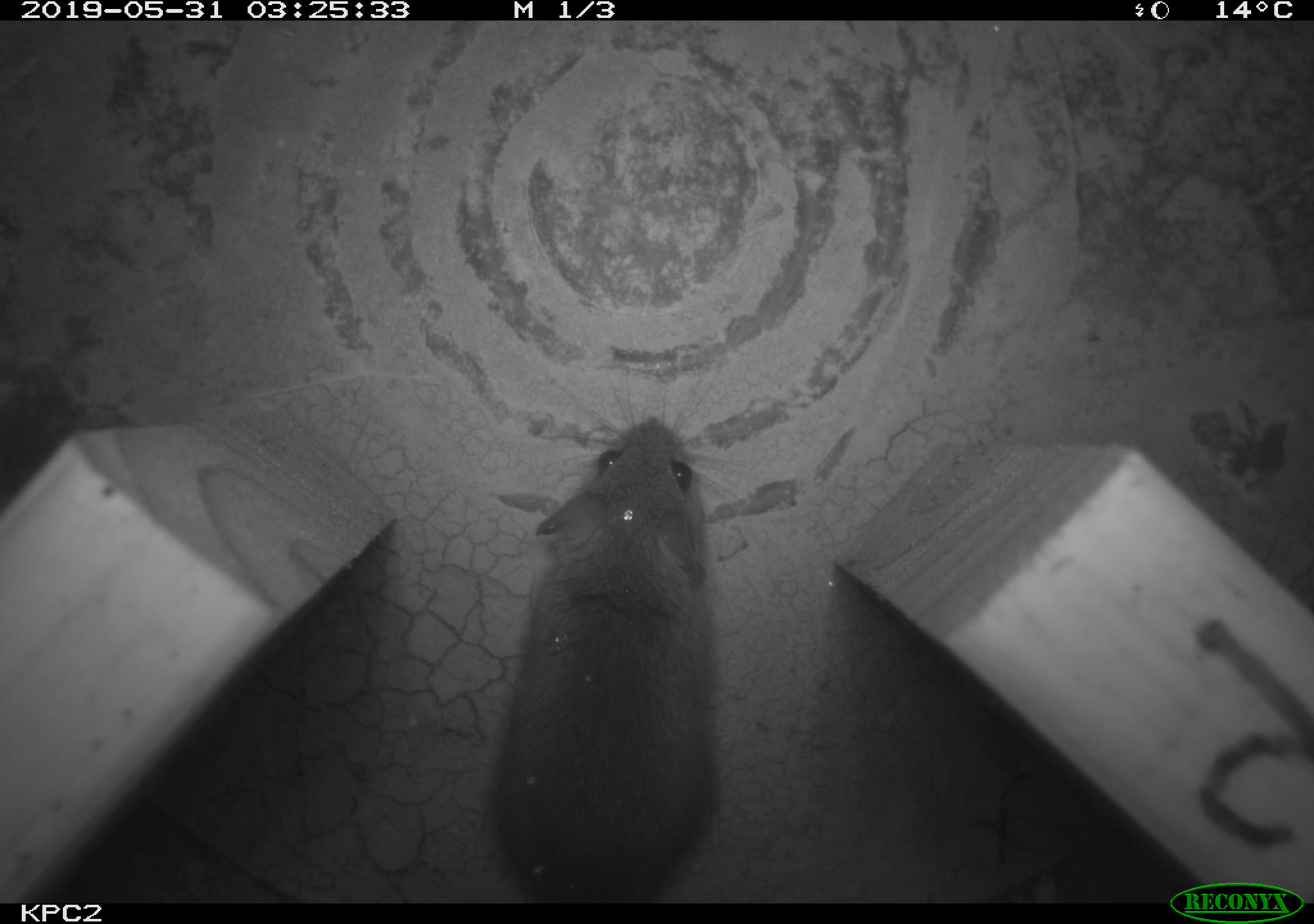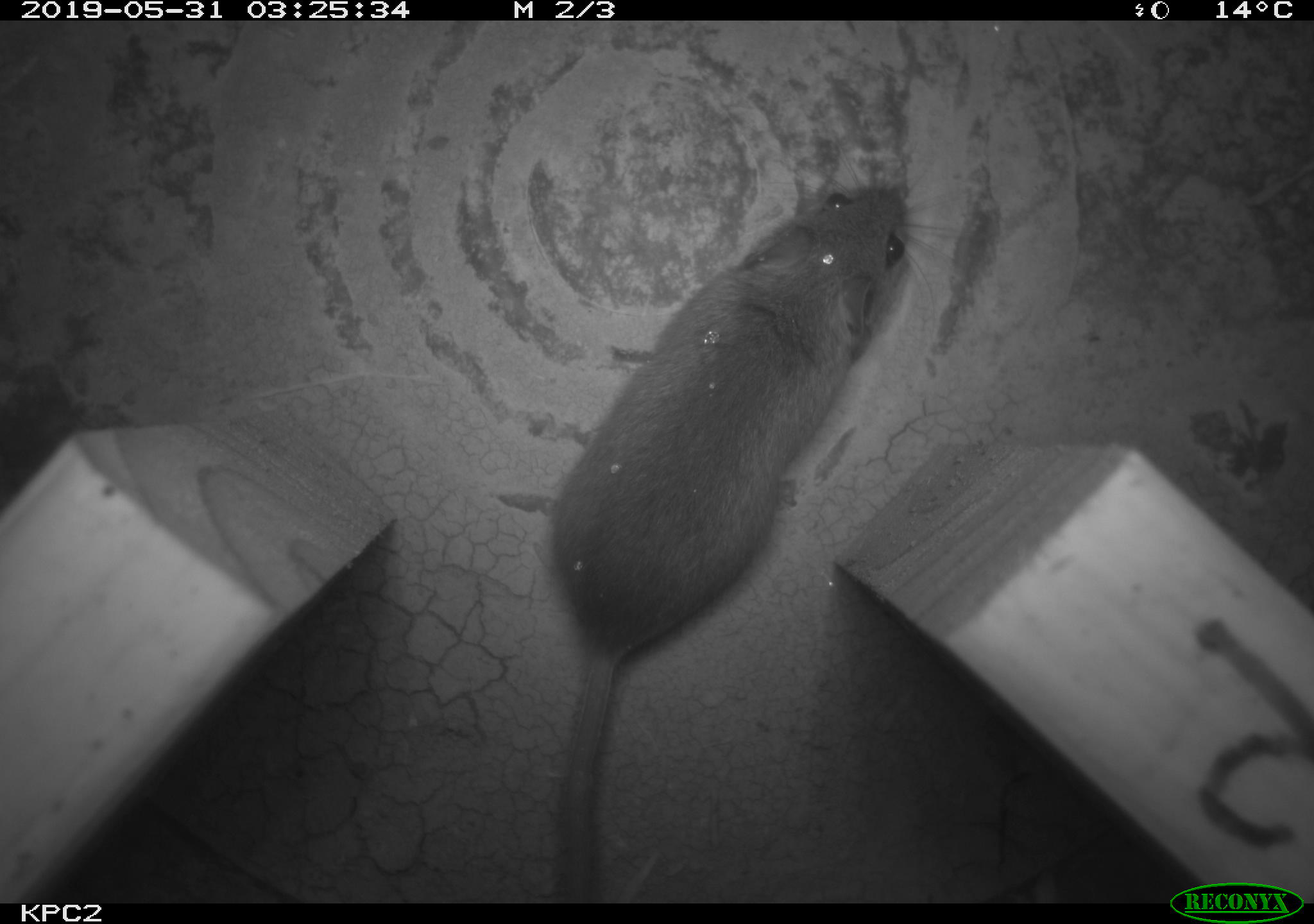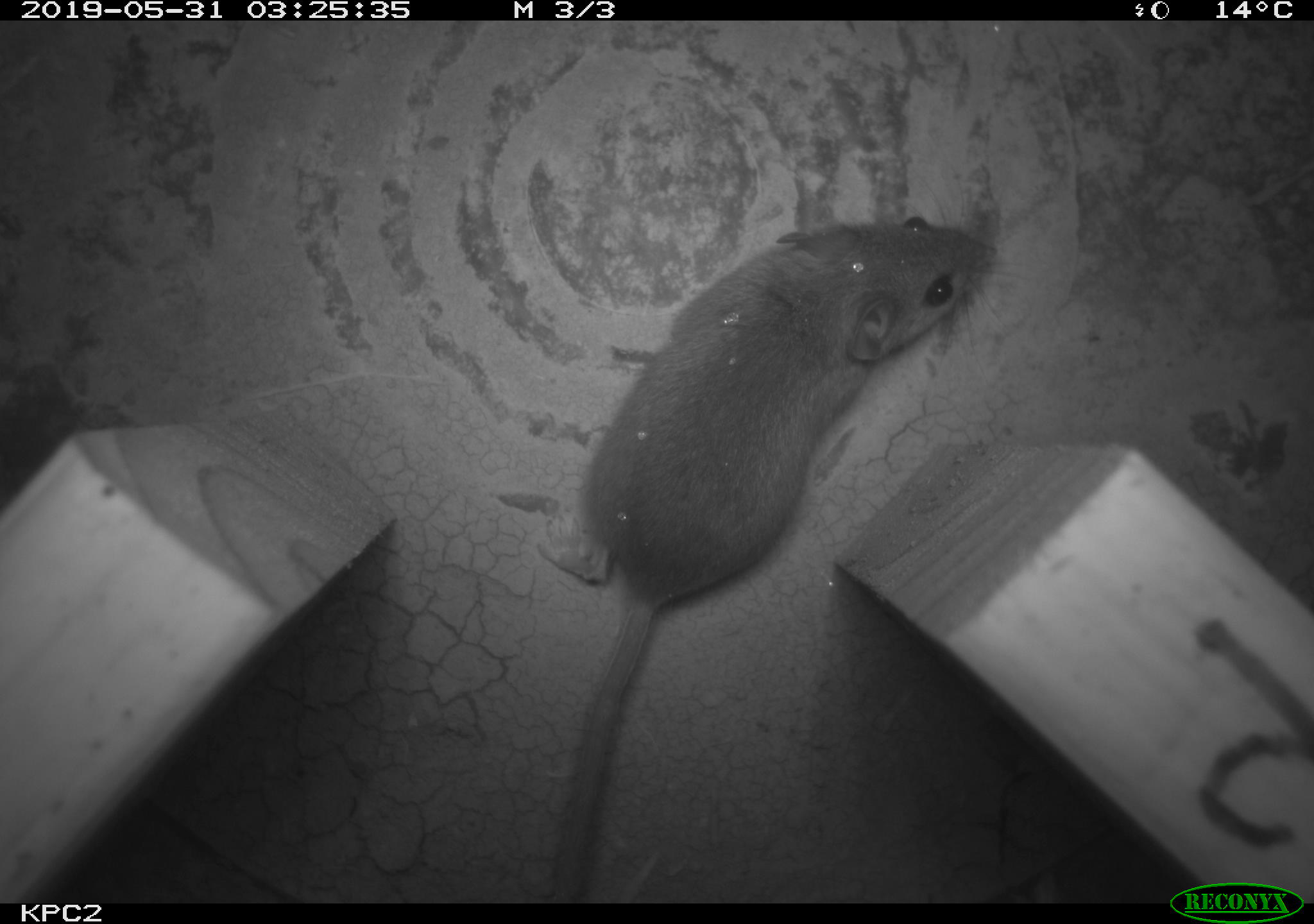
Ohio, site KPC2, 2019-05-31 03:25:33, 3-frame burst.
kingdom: Animalia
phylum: Chordata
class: Mammalia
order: Rodentia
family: Cricetidae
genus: Peromyscus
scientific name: Peromyscus leucopus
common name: white-footed mouse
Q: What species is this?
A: White-footed mouse (Peromyscus leucopus).